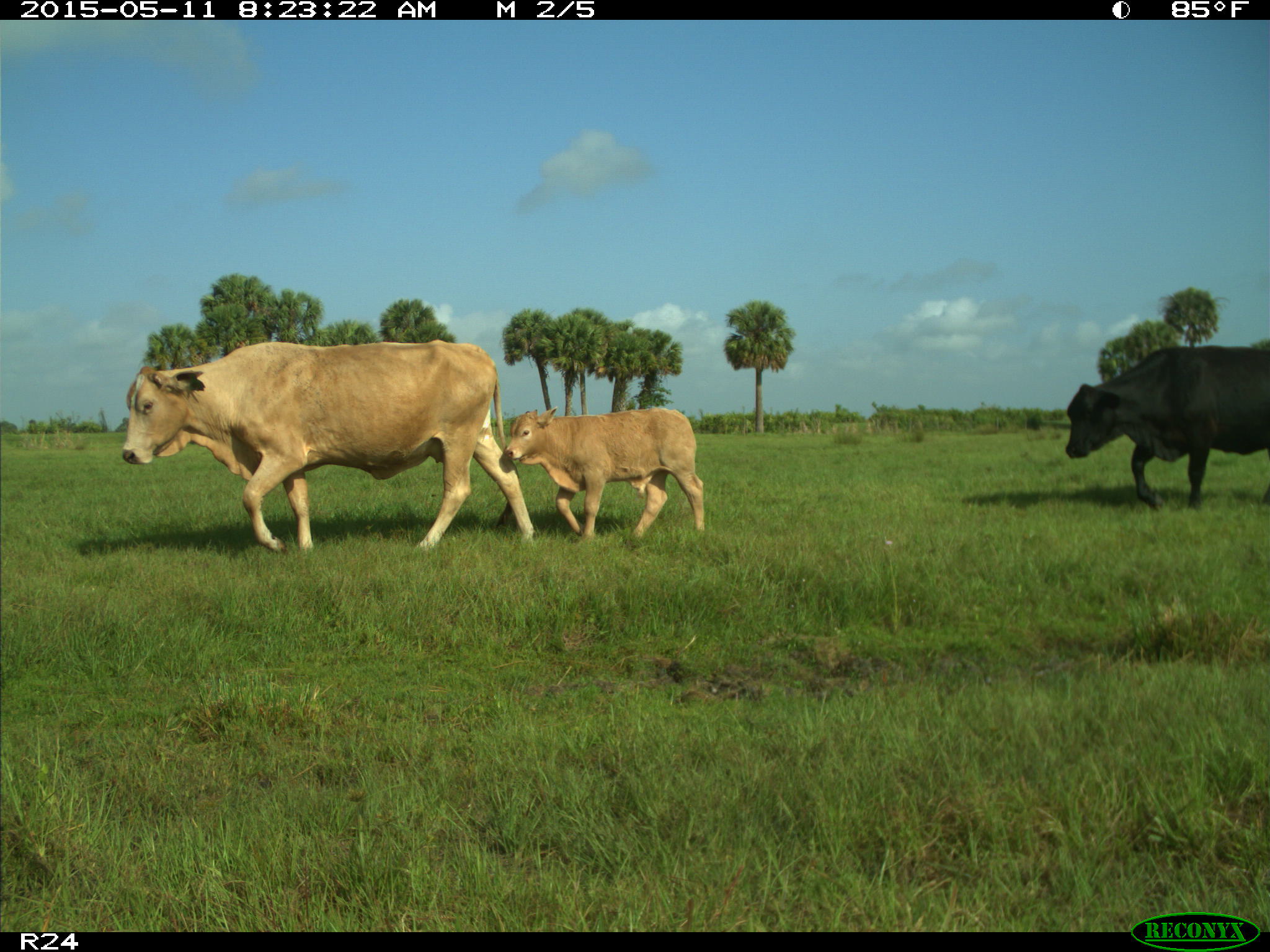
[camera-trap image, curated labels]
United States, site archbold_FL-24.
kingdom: Animalia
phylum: Chordata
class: Mammalia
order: Artiodactyla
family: Bovidae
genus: Bos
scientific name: Bos taurus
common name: domestic cow